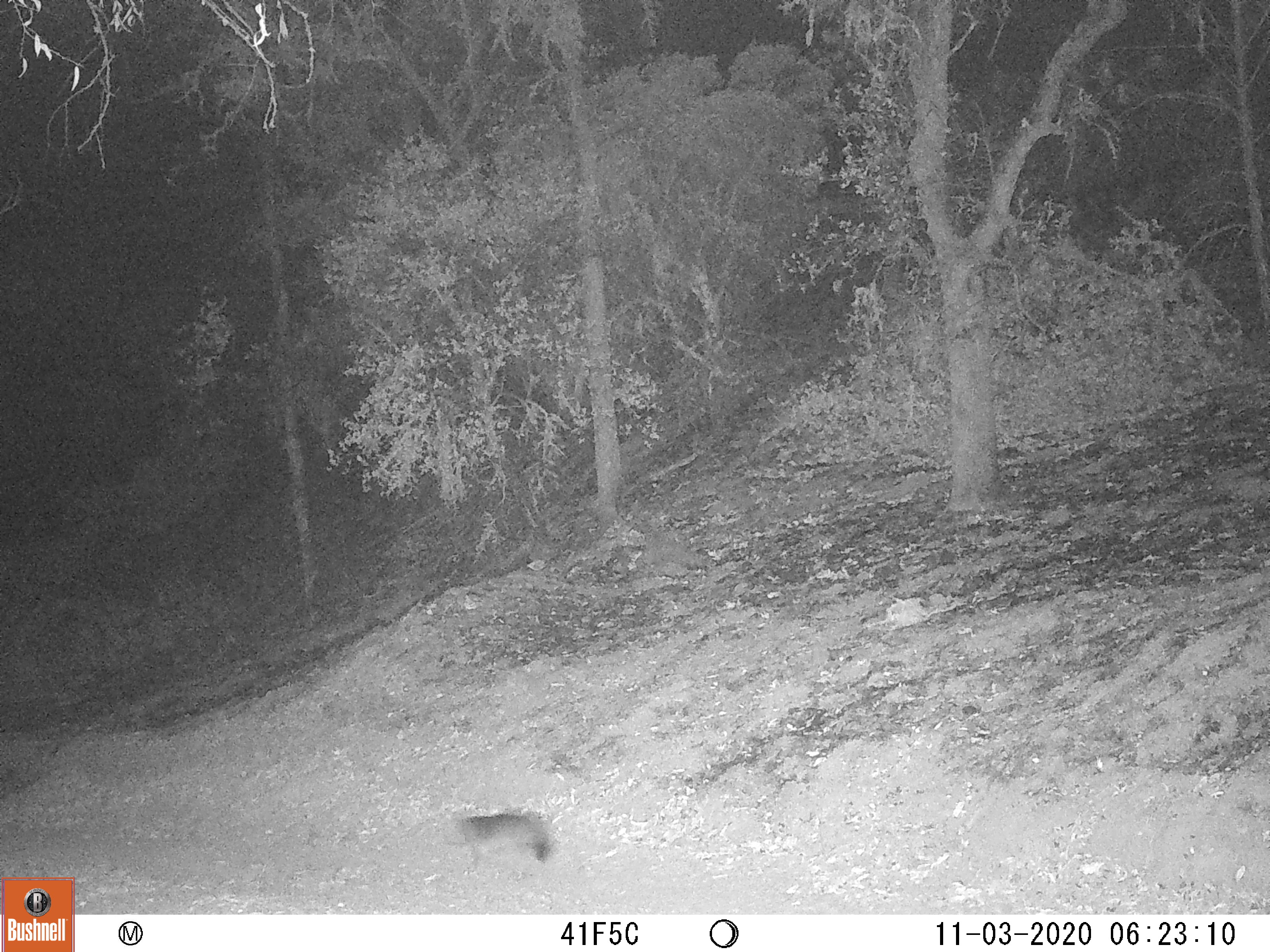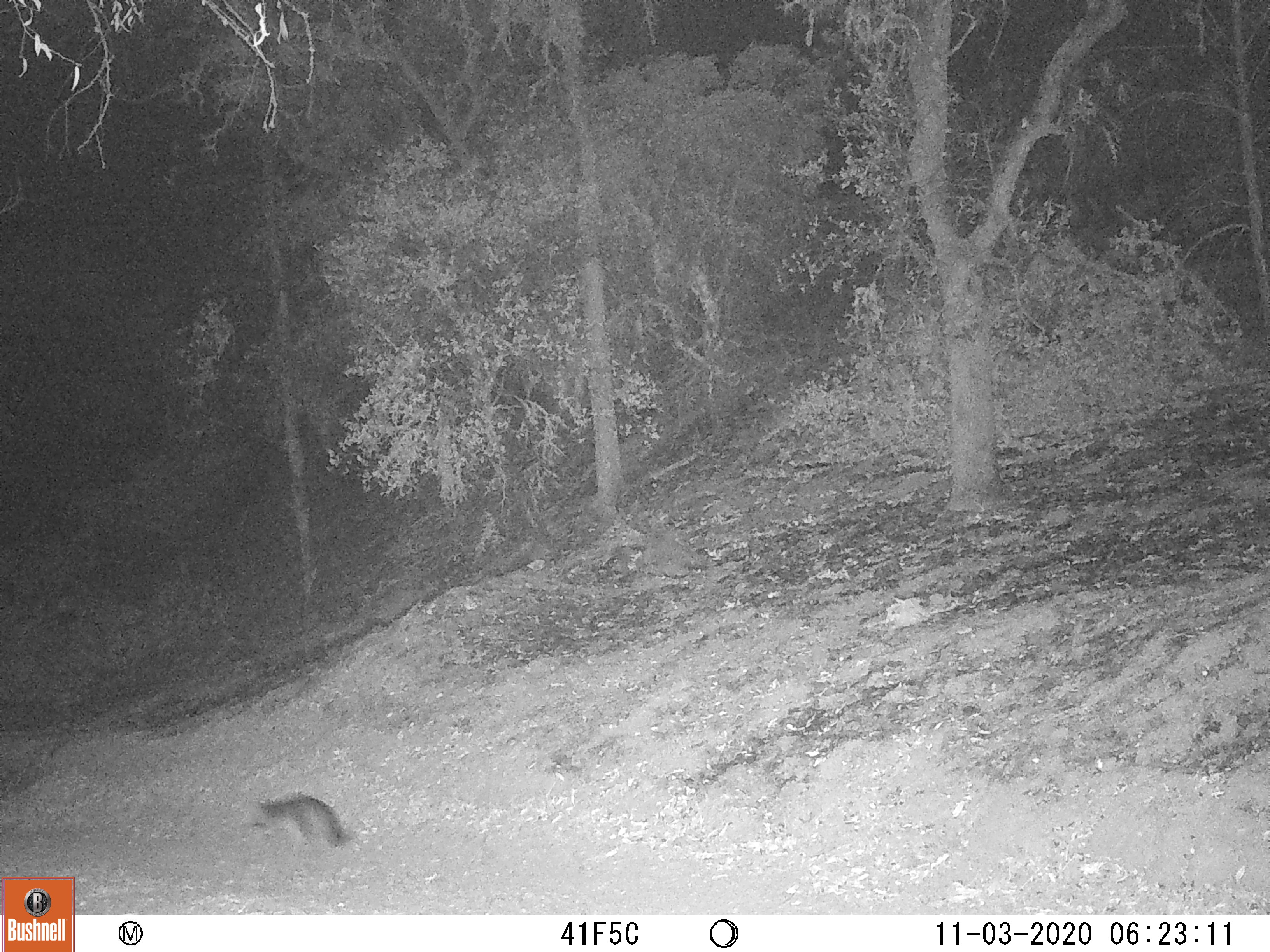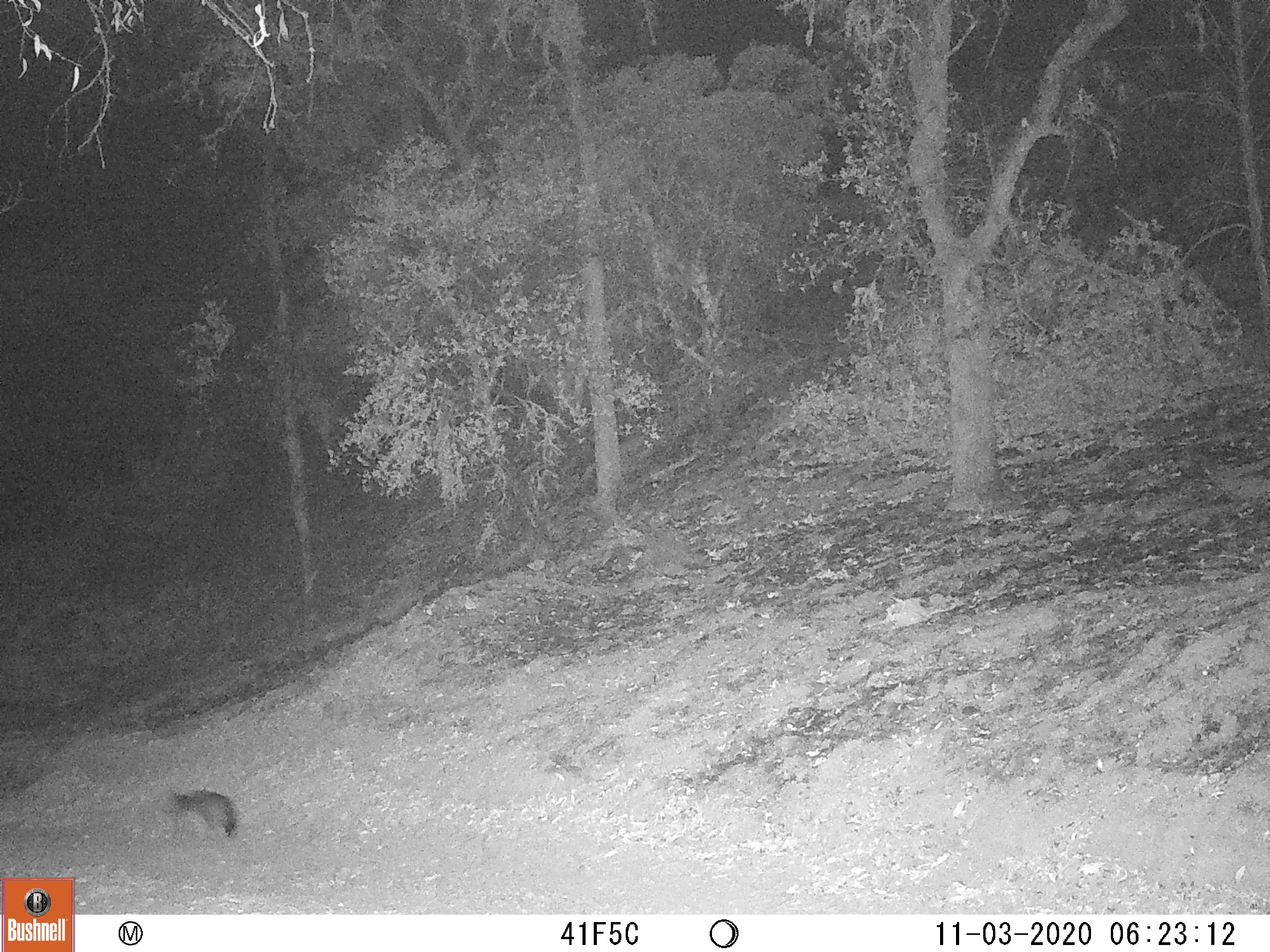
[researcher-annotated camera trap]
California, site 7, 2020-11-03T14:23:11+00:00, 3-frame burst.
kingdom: Animalia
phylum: Chordata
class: Mammalia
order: Carnivora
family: Canidae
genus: Urocyon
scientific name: Urocyon cinereoargenteus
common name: gray fox